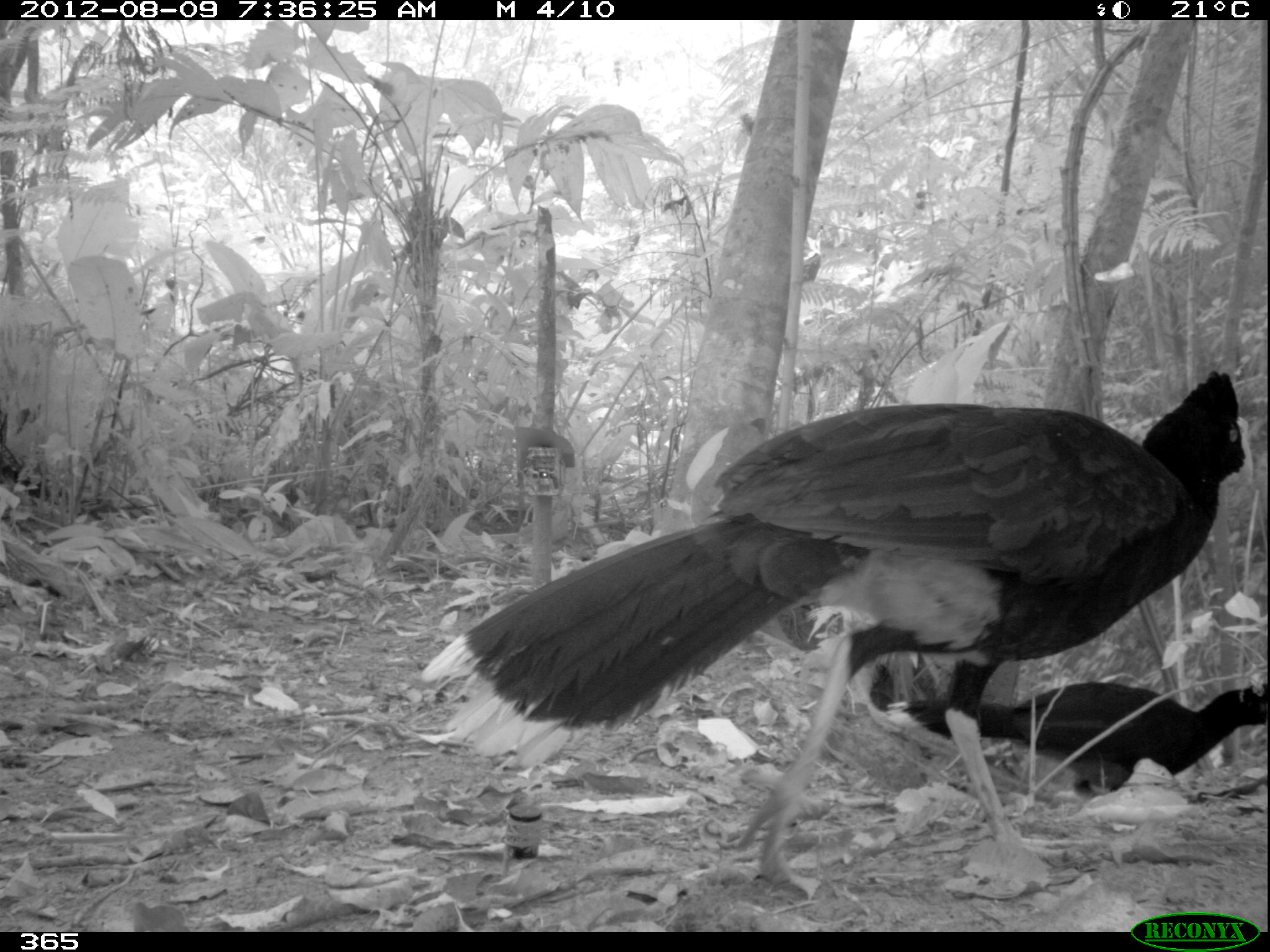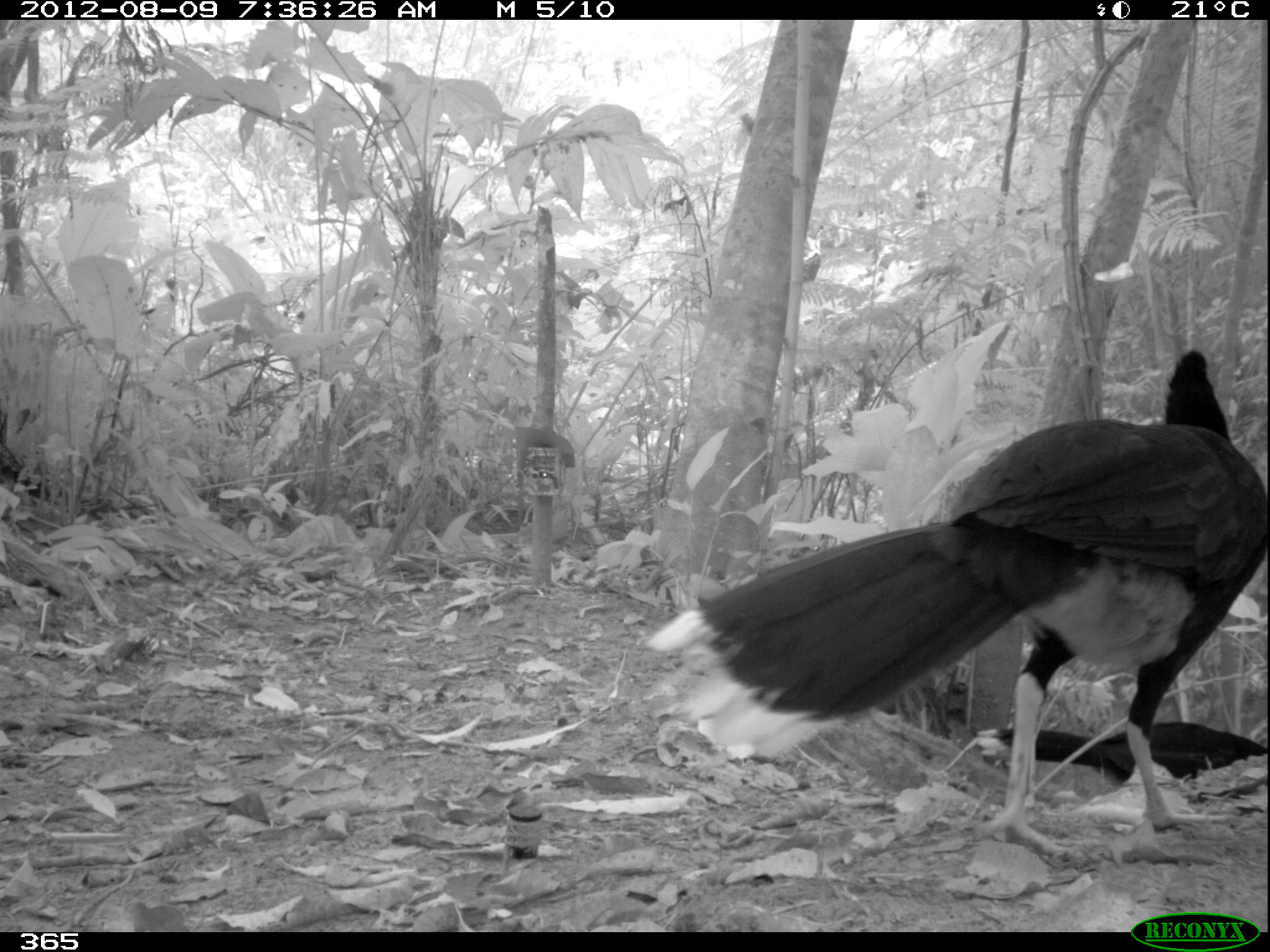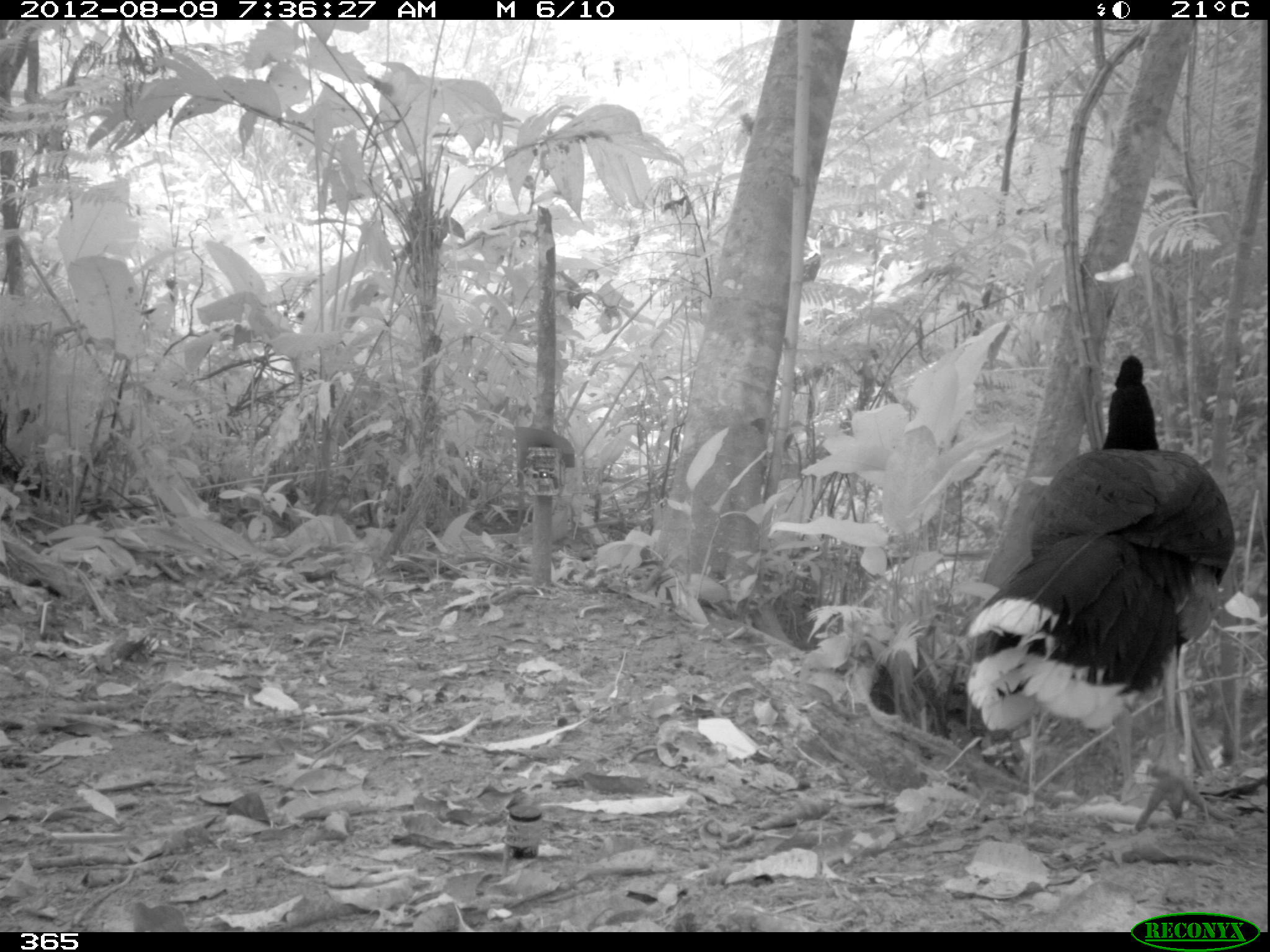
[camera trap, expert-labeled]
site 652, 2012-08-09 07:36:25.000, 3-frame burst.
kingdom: Animalia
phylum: Chordata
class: Aves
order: Galliformes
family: Cracidae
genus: Mitu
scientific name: Mitu tuberosum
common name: razor-billed curassow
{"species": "Mitu tuberosum (razor-billed curassow)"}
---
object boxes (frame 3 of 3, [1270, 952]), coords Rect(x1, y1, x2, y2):
mitu tuberosum: Rect(961, 350, 1235, 835)